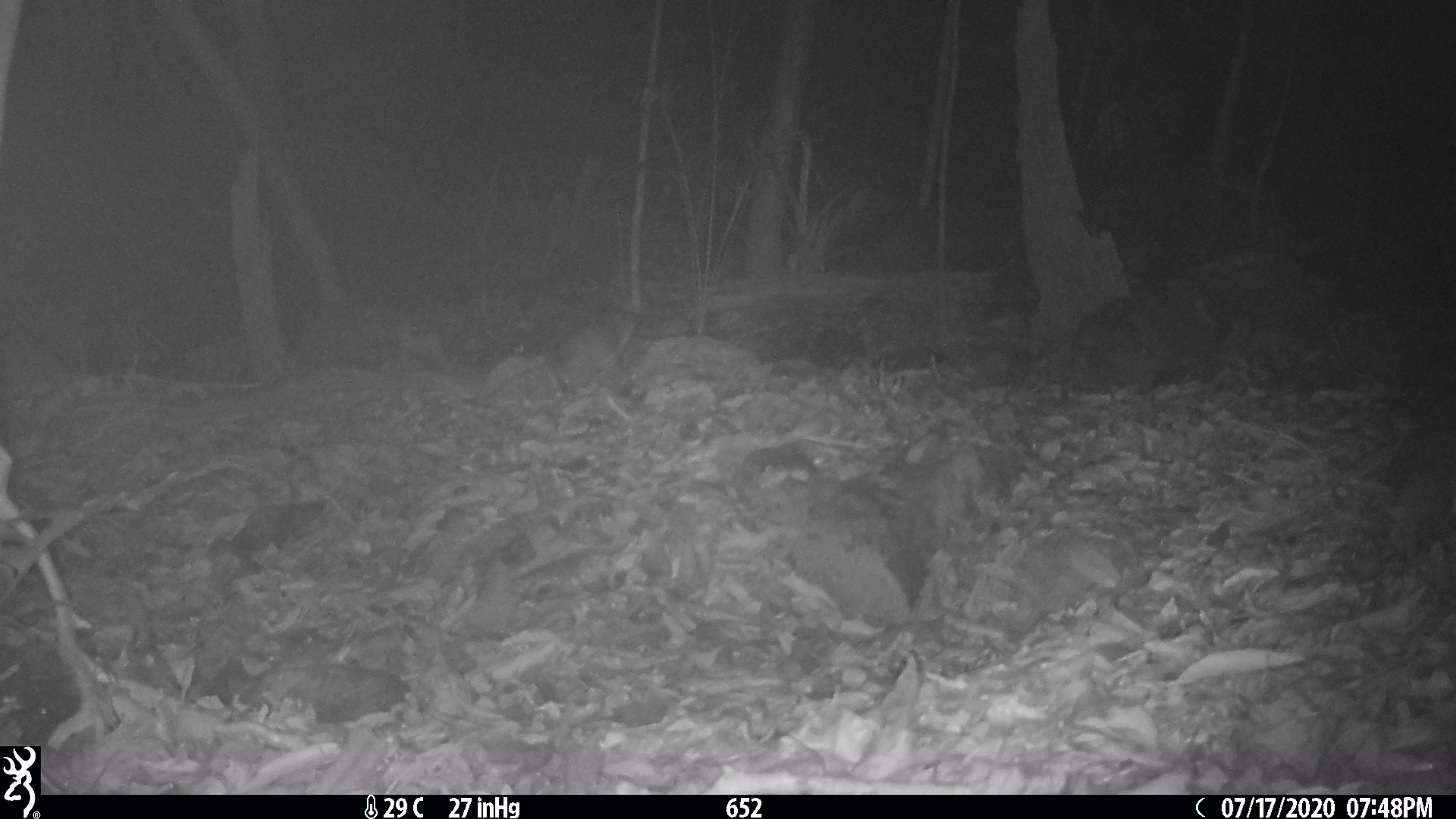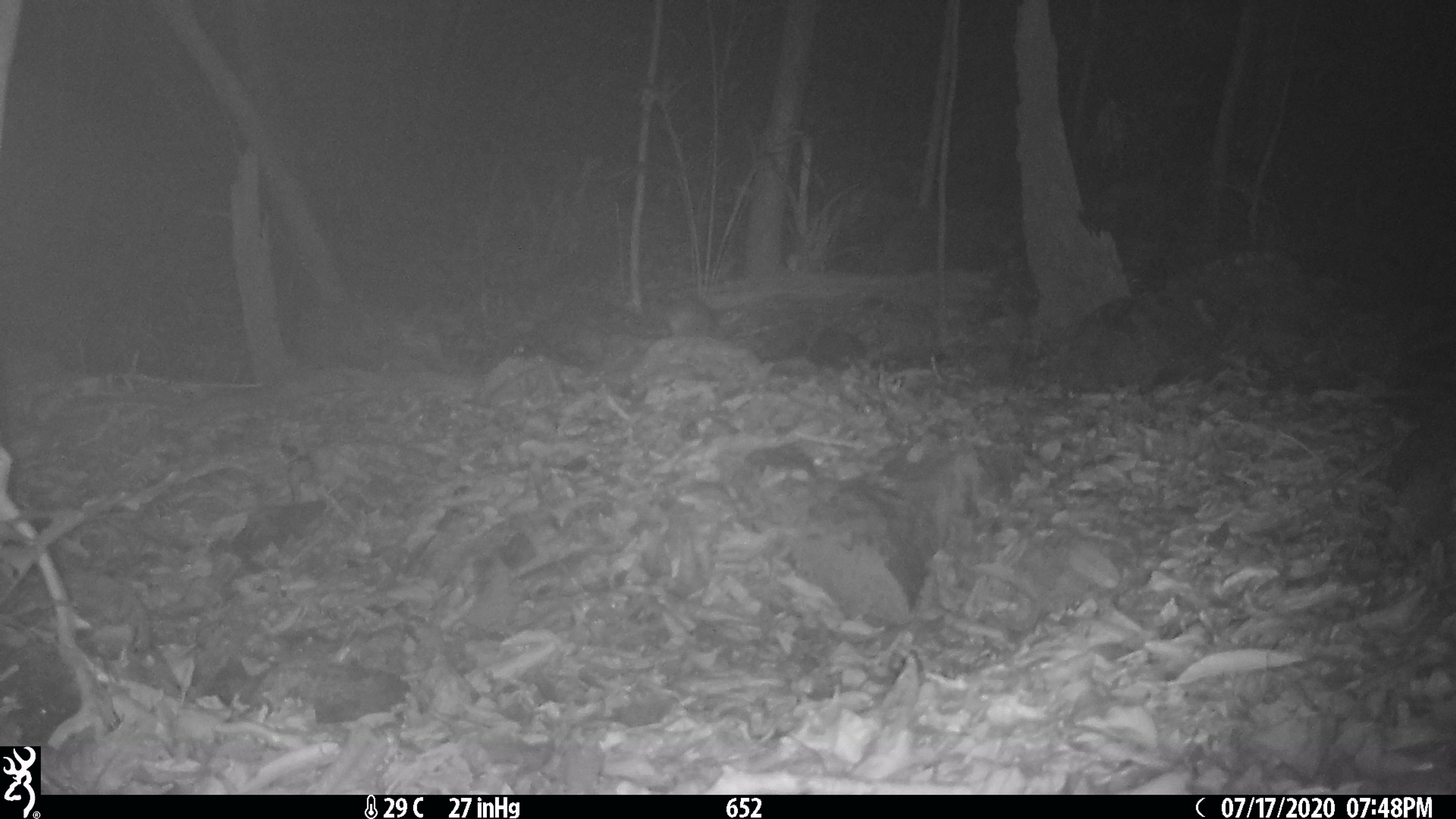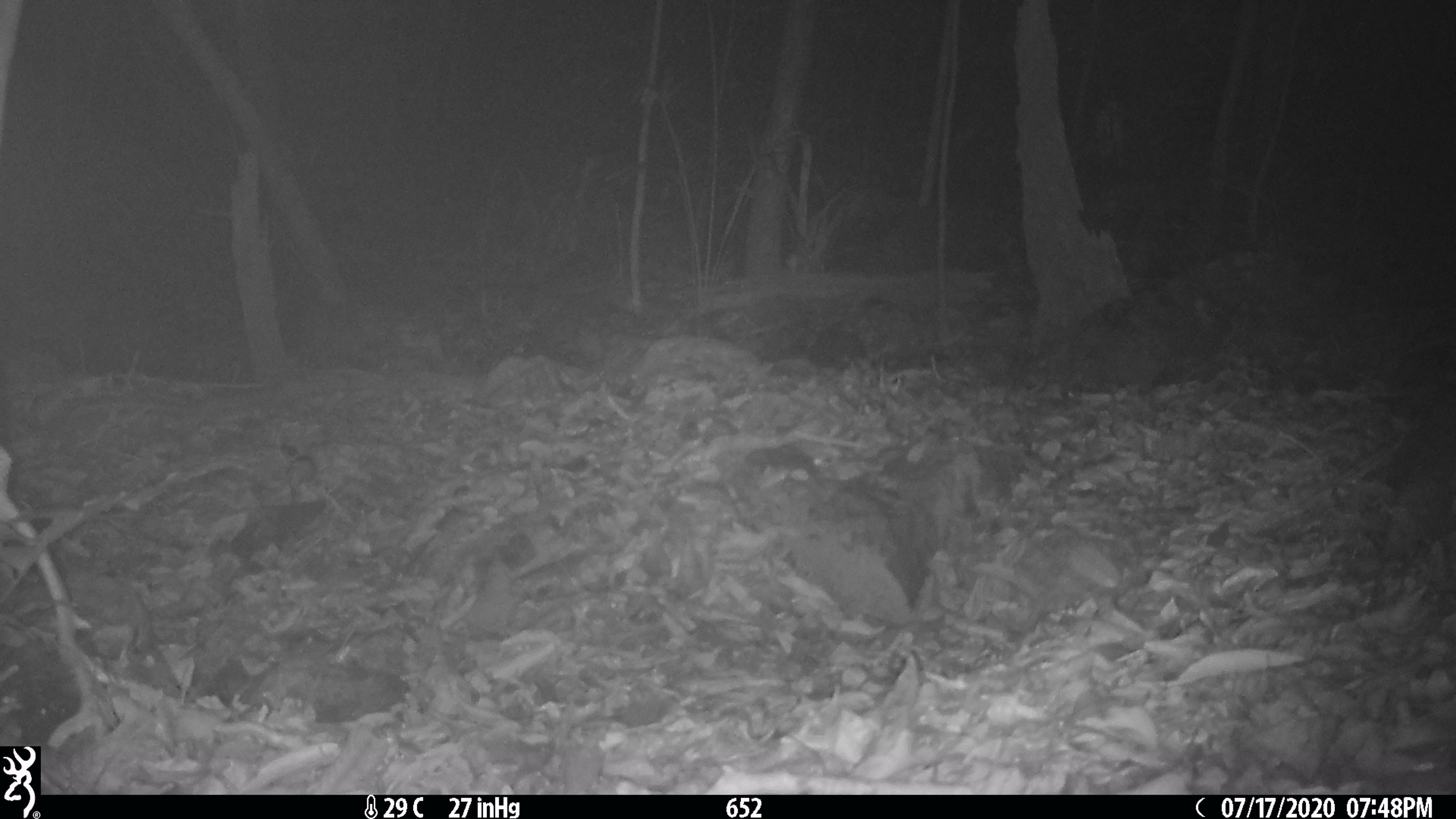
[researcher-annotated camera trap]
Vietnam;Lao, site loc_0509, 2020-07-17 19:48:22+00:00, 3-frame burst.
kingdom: Animalia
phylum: Chordata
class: Mammalia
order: Carnivora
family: Mustelidae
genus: Melogale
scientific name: Melogale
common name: ferret badger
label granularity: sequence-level